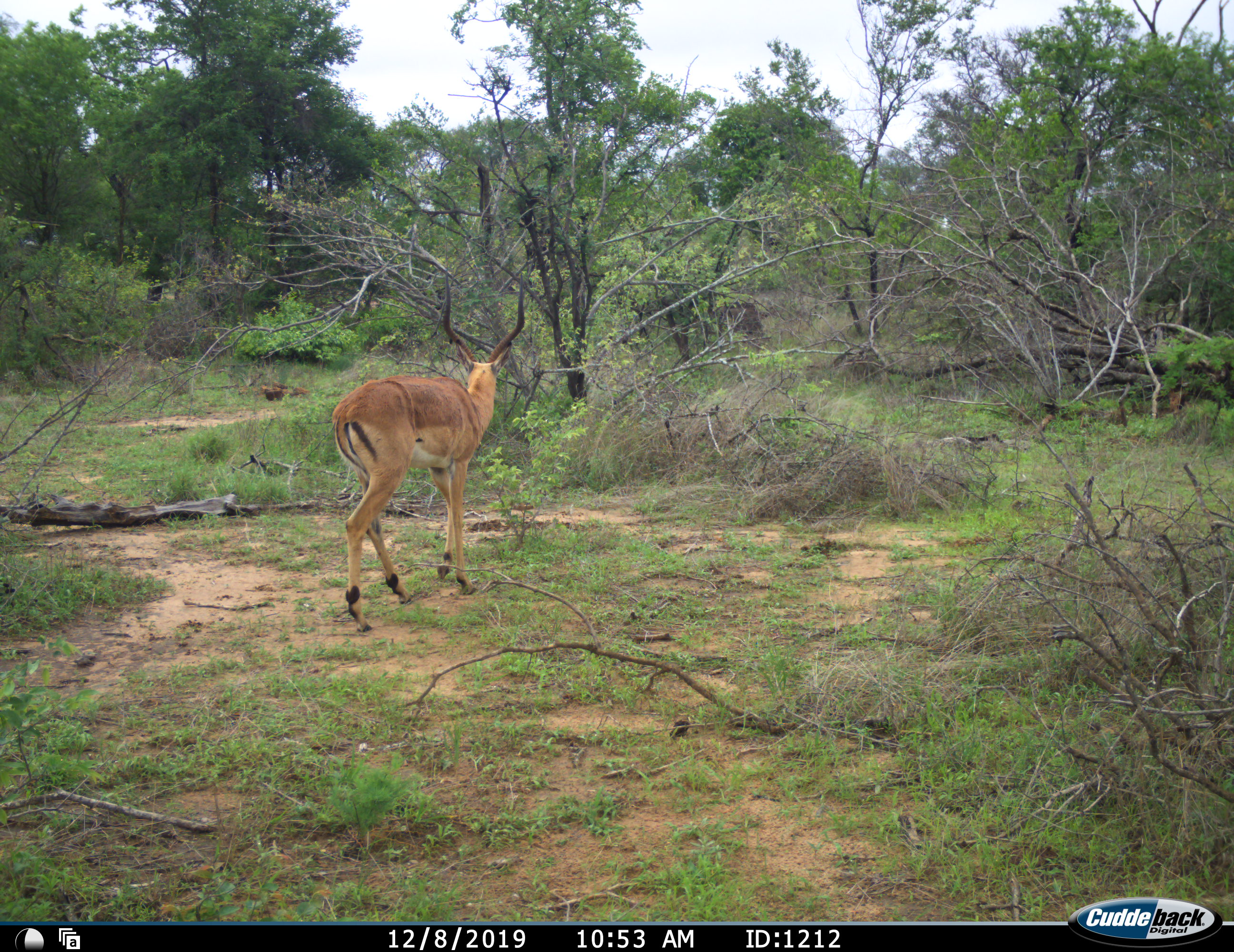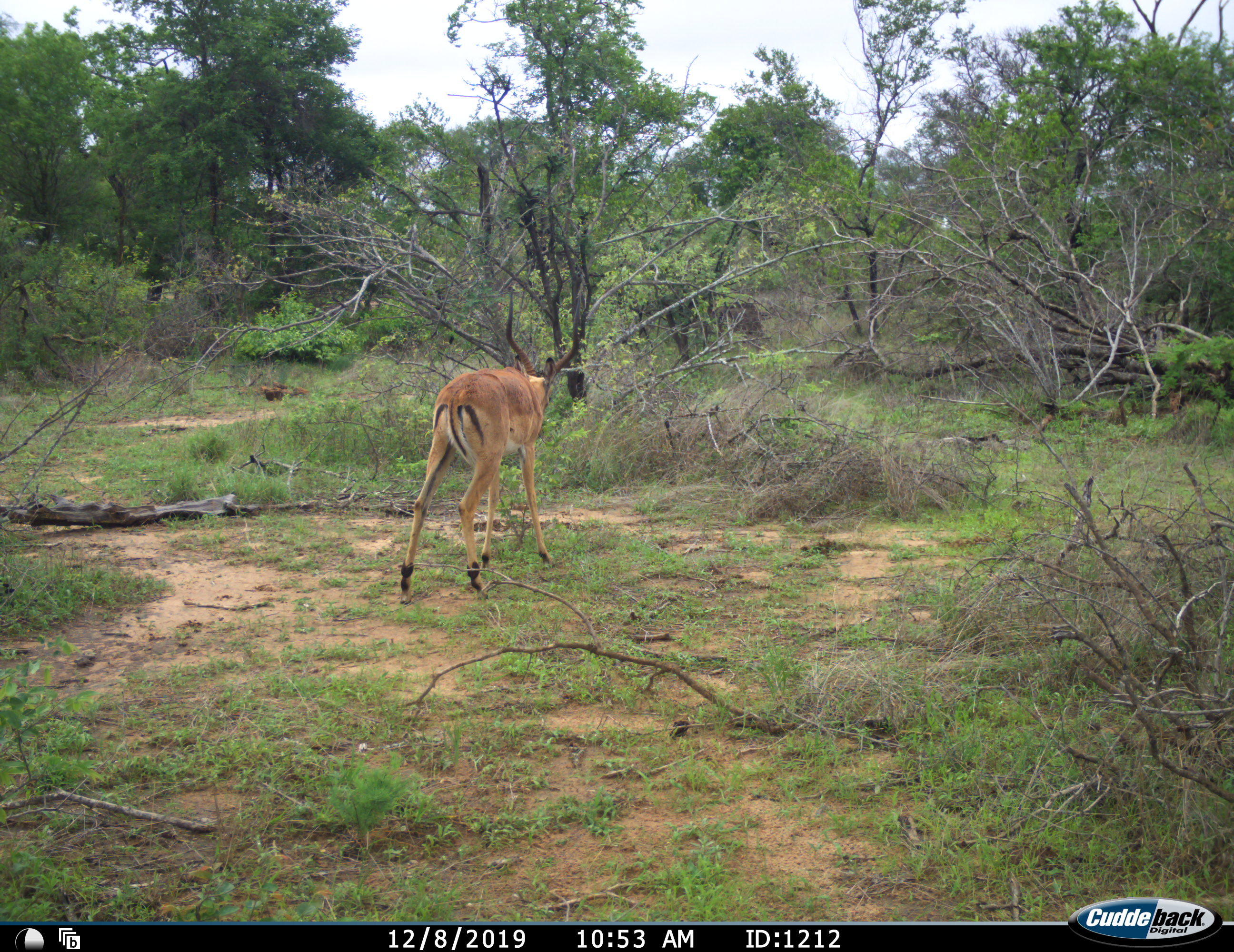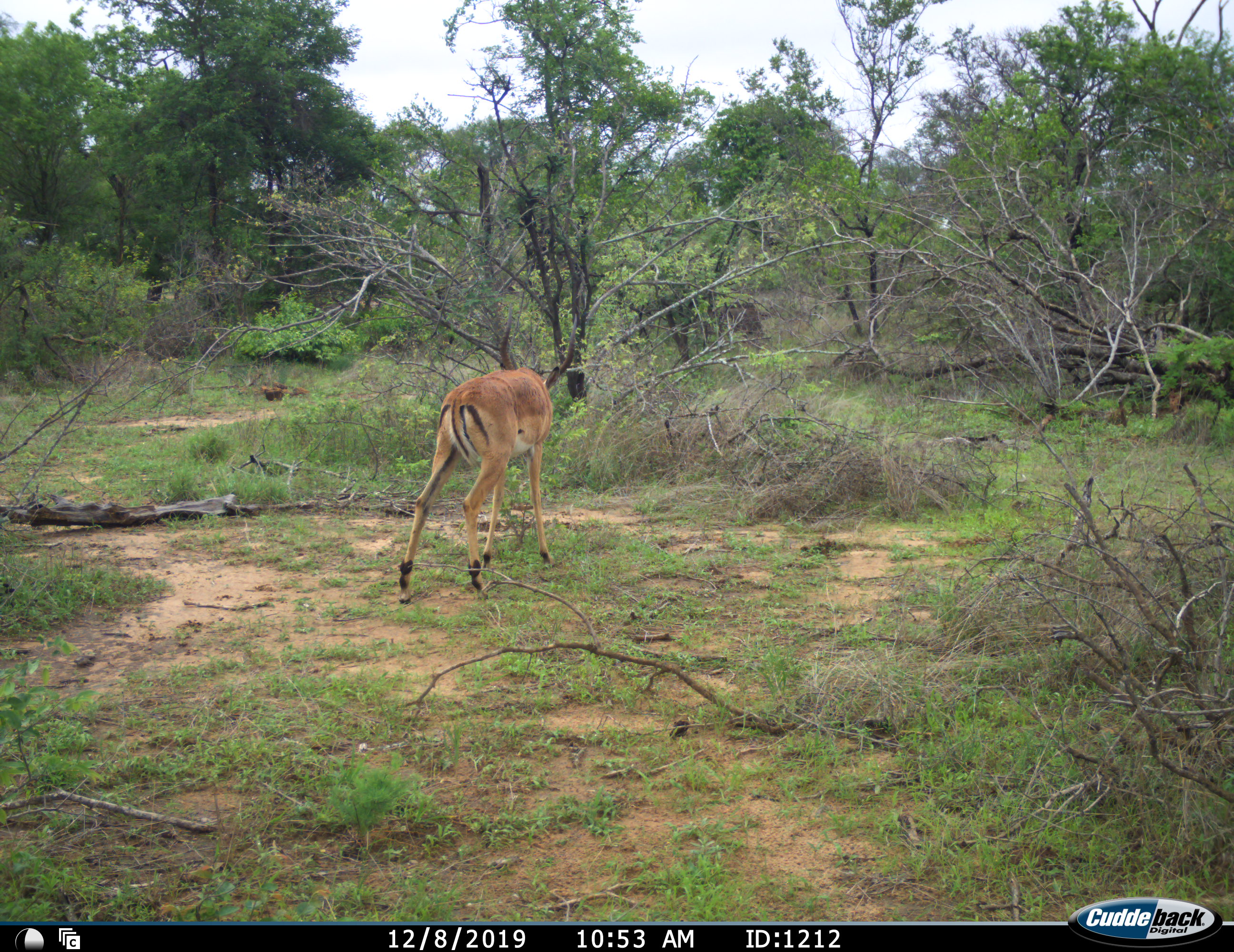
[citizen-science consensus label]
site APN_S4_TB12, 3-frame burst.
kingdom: Animalia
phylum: Chordata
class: Mammalia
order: Artiodactyla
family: Bovidae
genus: Aepyceros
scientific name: Aepyceros melampus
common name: impala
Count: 1.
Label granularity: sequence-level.